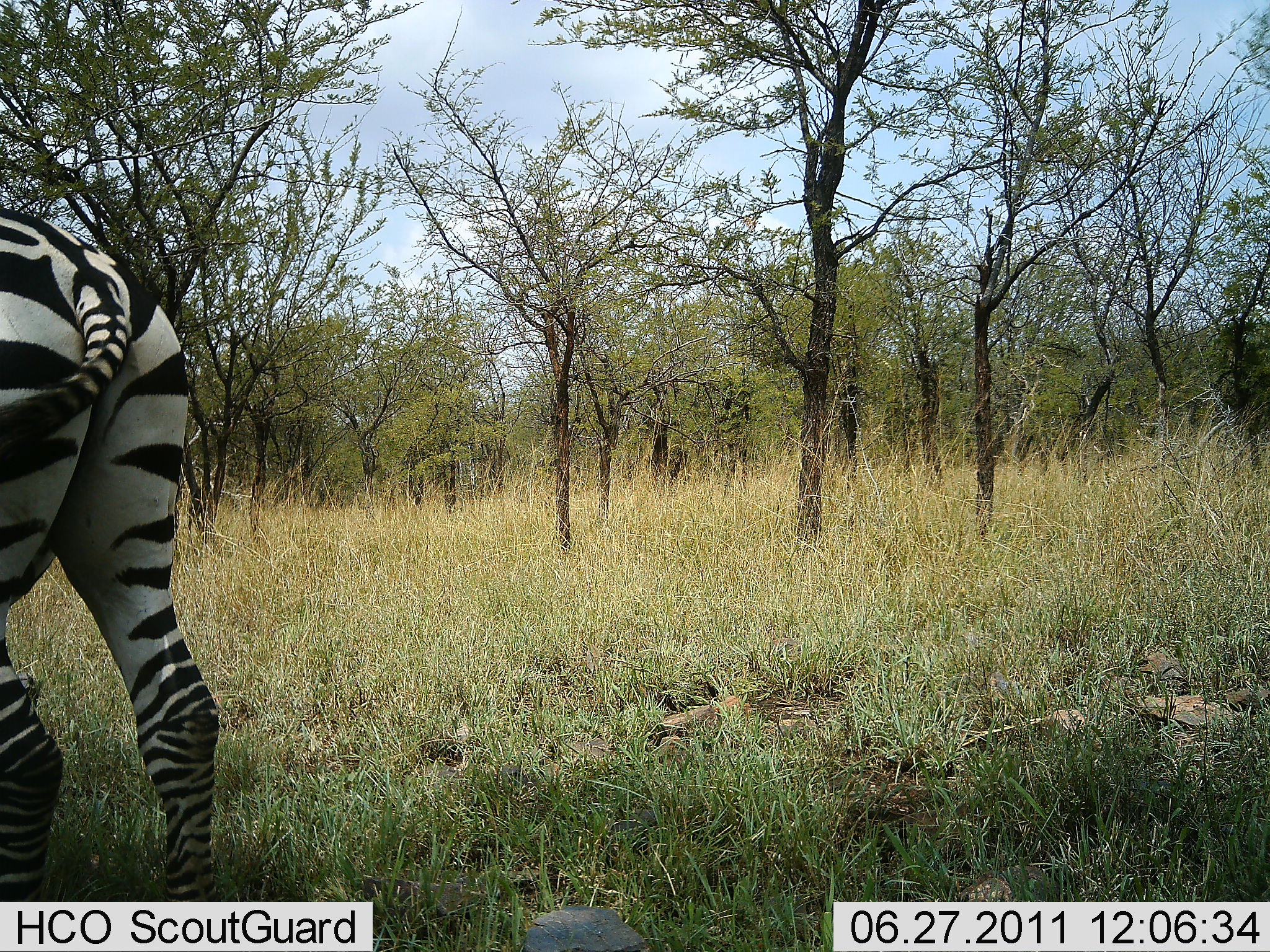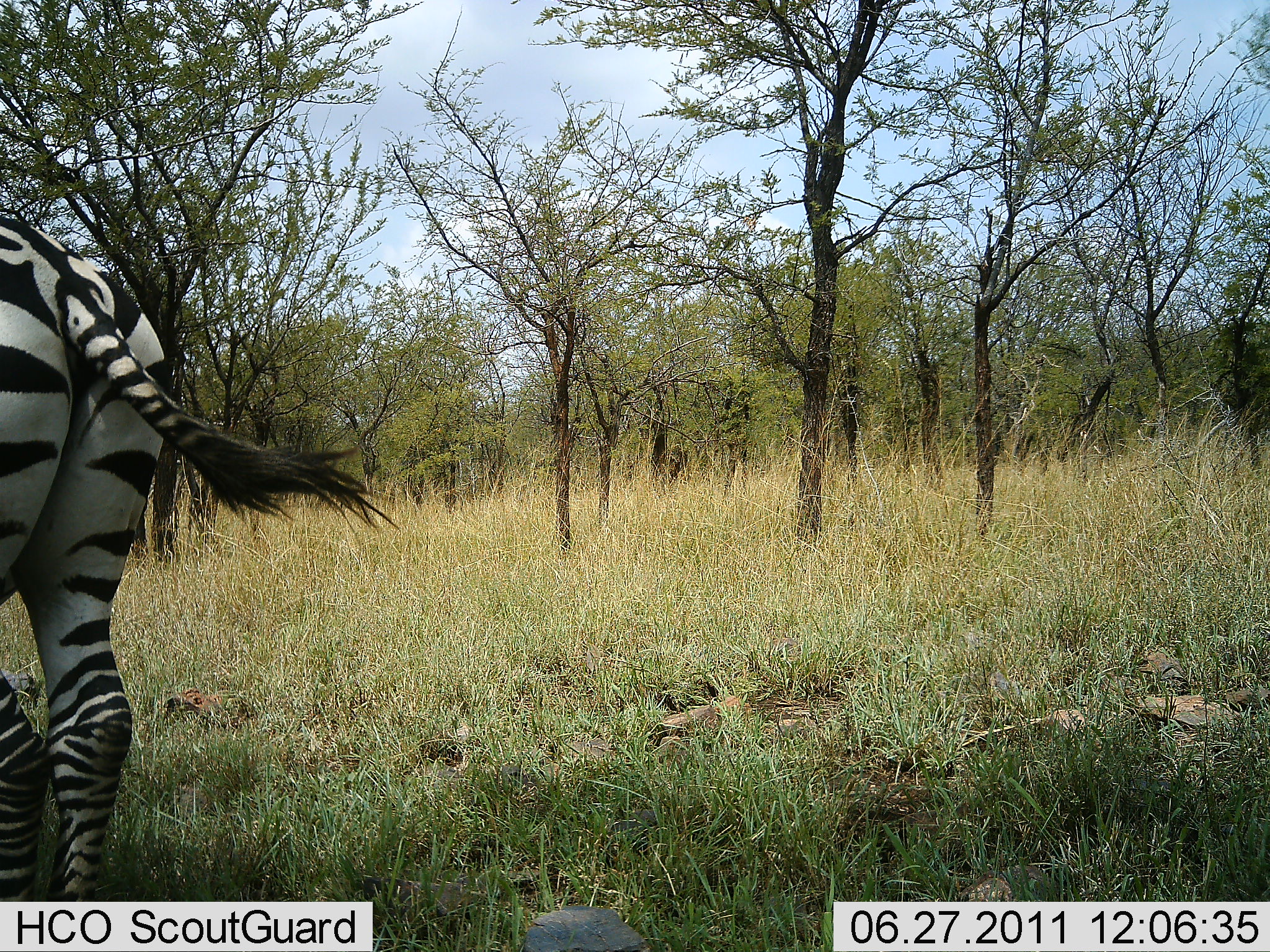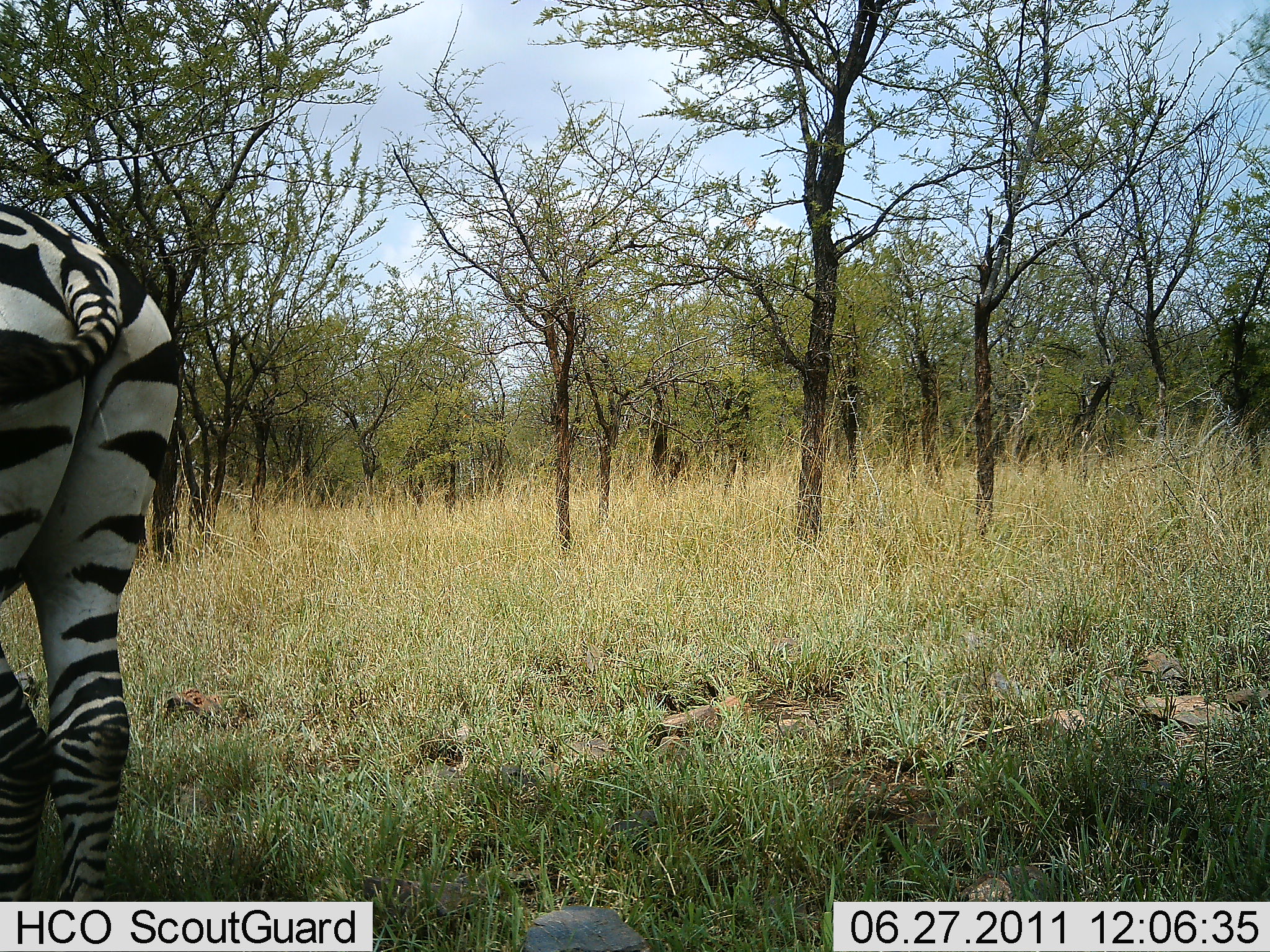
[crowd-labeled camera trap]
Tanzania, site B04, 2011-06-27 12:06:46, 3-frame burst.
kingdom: Animalia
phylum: Chordata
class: Mammalia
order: Perissodactyla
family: Equidae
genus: Equus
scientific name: Equus quagga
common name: plains zebra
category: zebra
Zebra (plains zebra) (Equus quagga), count 1. Behavior (volunteer vote fractions): standing 75%, resting 0%, moving 17%, interacting 0%. Young present (vote fraction): 0%. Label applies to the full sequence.